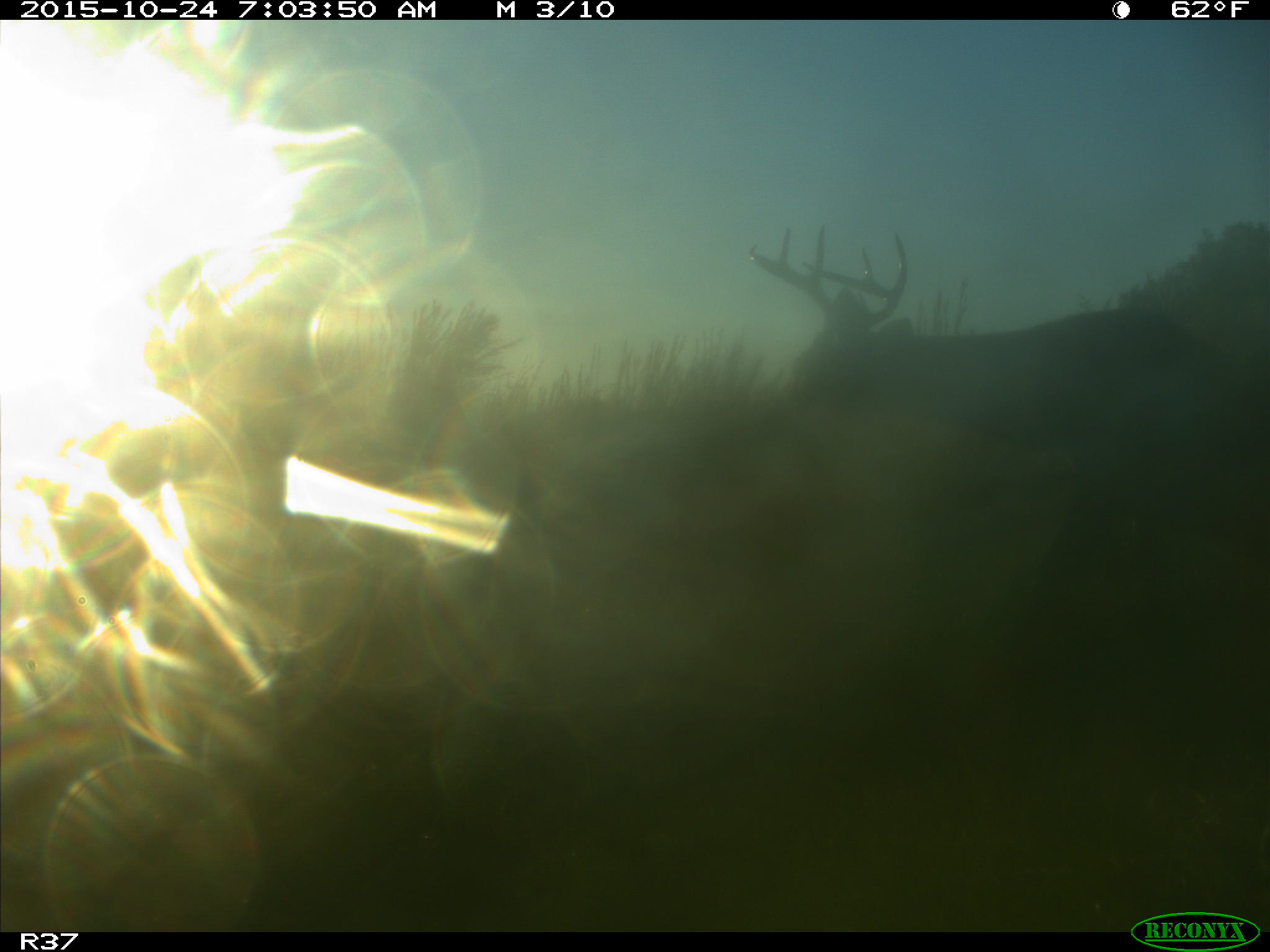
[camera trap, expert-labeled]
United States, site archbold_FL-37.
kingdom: Animalia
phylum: Chordata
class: Mammalia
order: Artiodactyla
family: Cervidae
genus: Odocoileus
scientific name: Odocoileus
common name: deer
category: unidentified deer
Unidentified deer (deer) (Odocoileus).